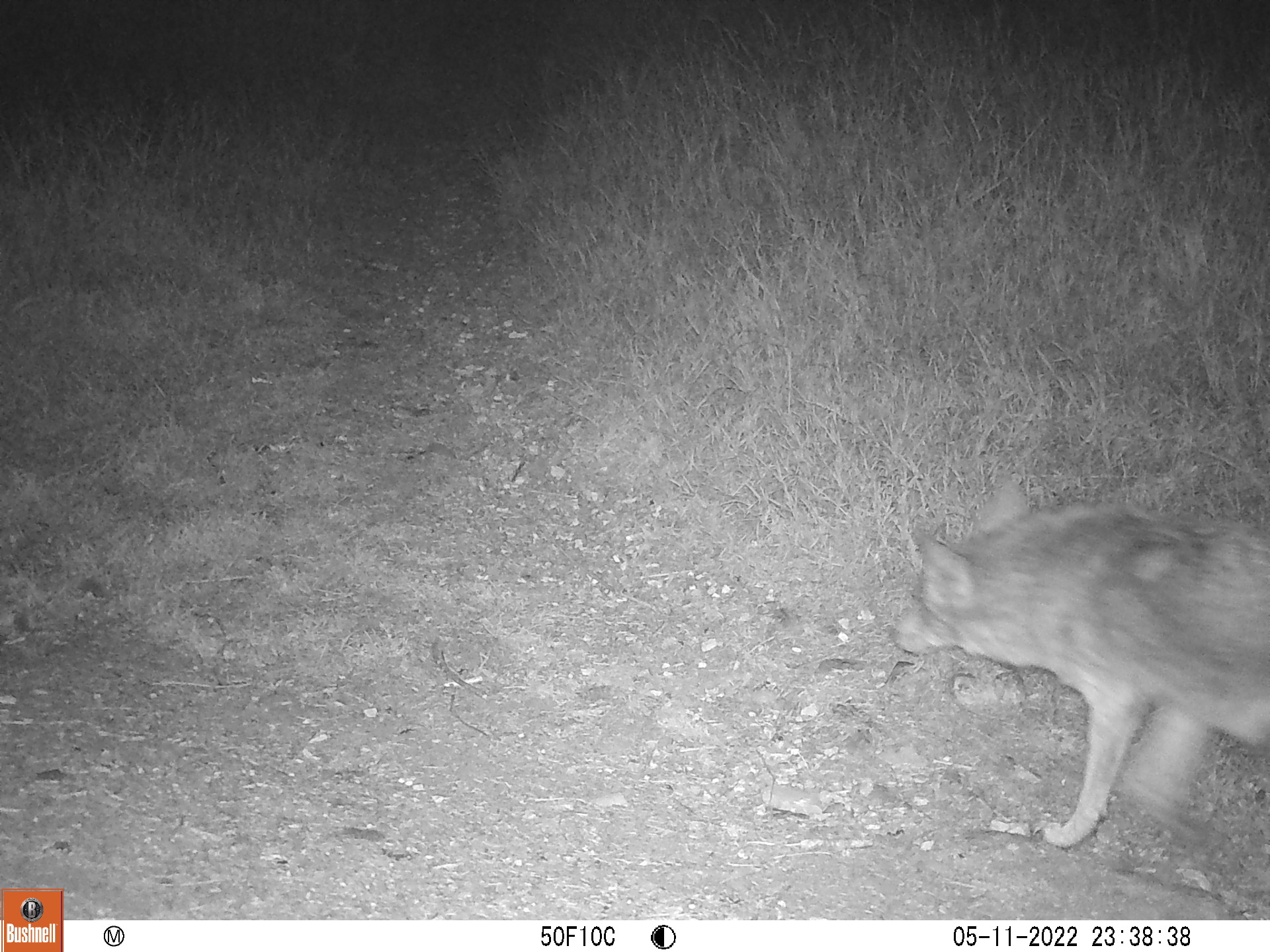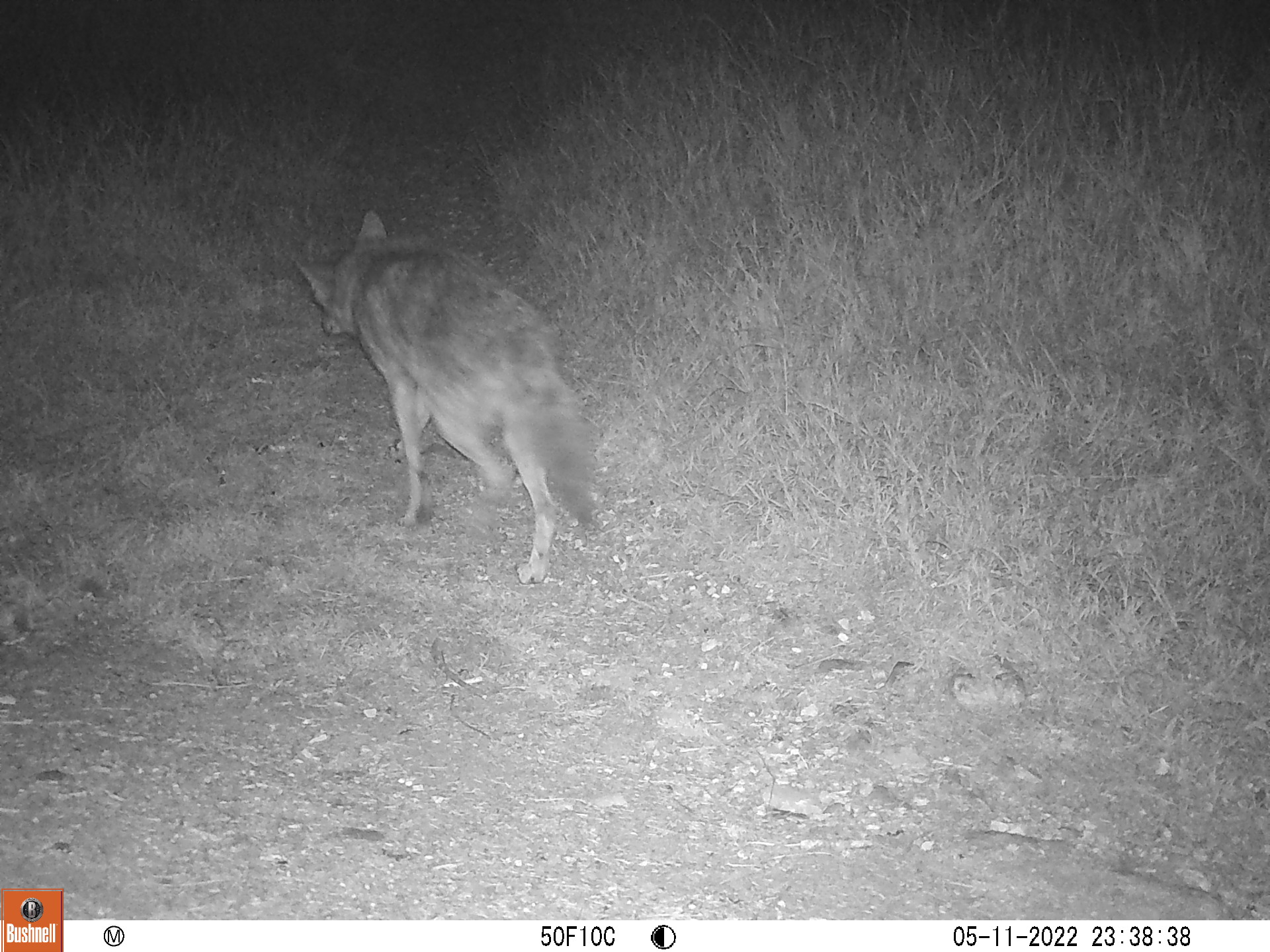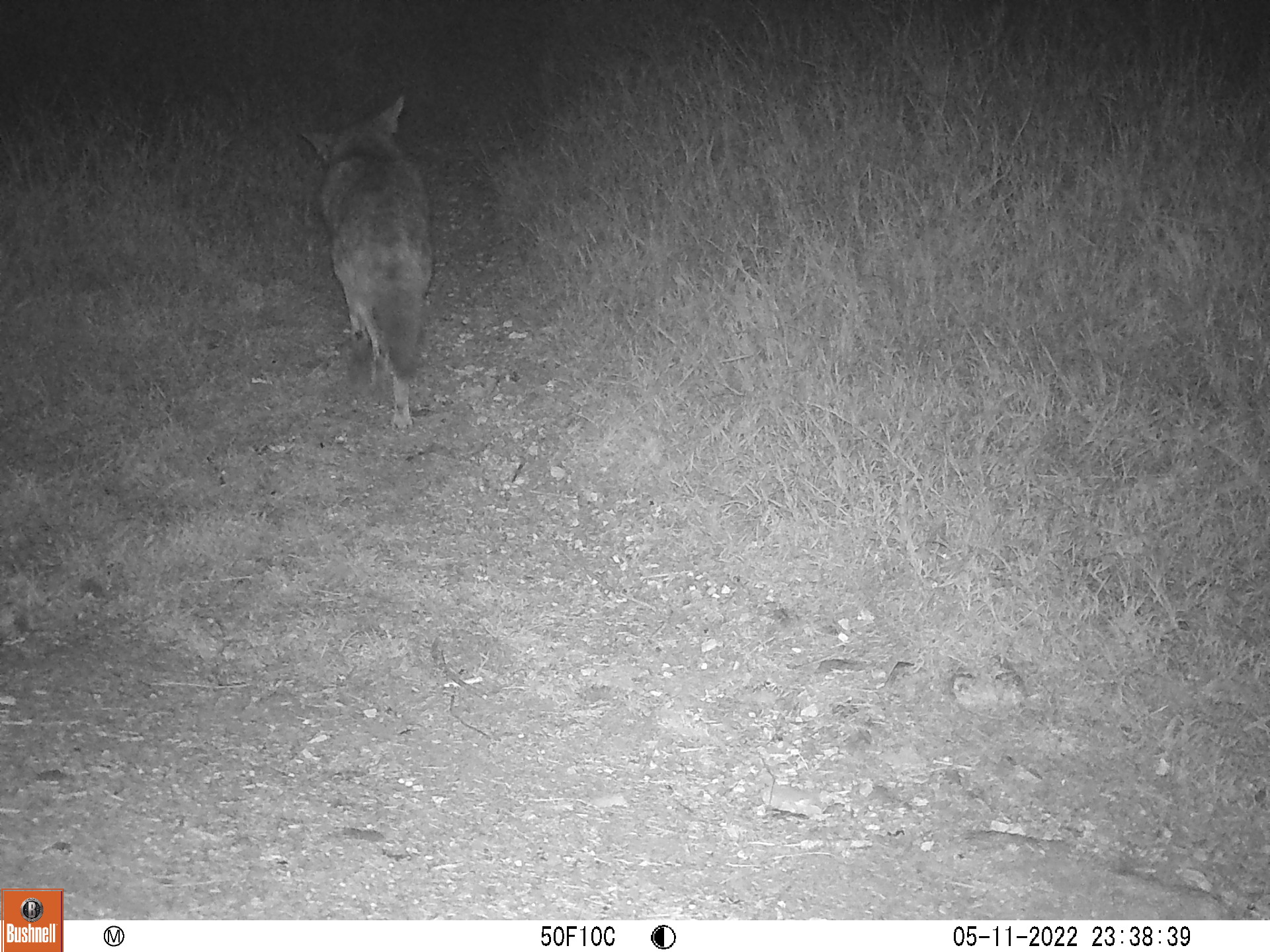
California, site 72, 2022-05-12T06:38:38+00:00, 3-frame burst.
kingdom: Animalia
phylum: Chordata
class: Mammalia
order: Carnivora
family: Canidae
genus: Canis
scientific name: Canis latrans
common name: coyote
Coyote (Canis latrans).